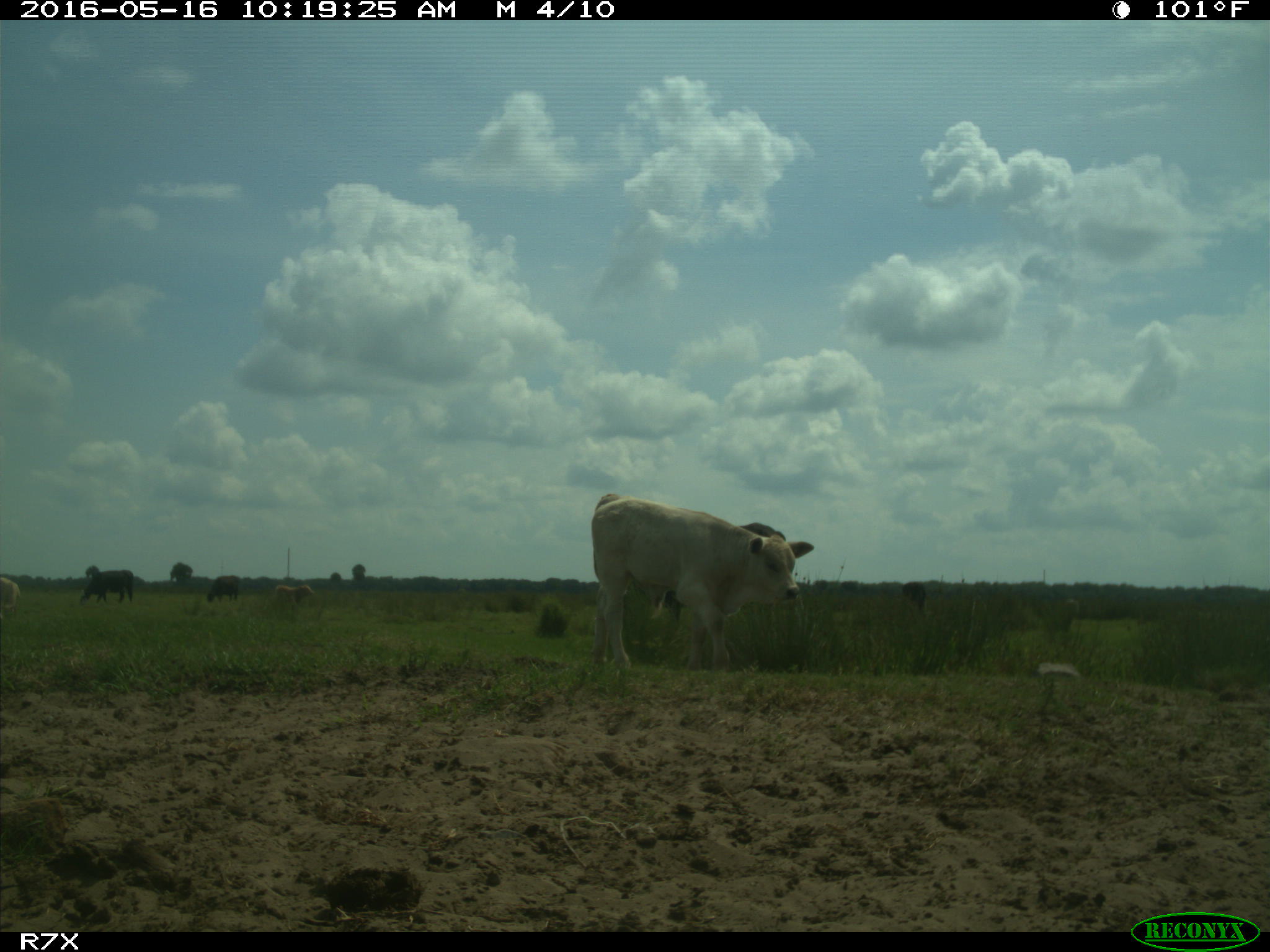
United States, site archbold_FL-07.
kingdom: Animalia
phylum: Chordata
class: Mammalia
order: Artiodactyla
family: Bovidae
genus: Bos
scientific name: Bos taurus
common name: domestic cow